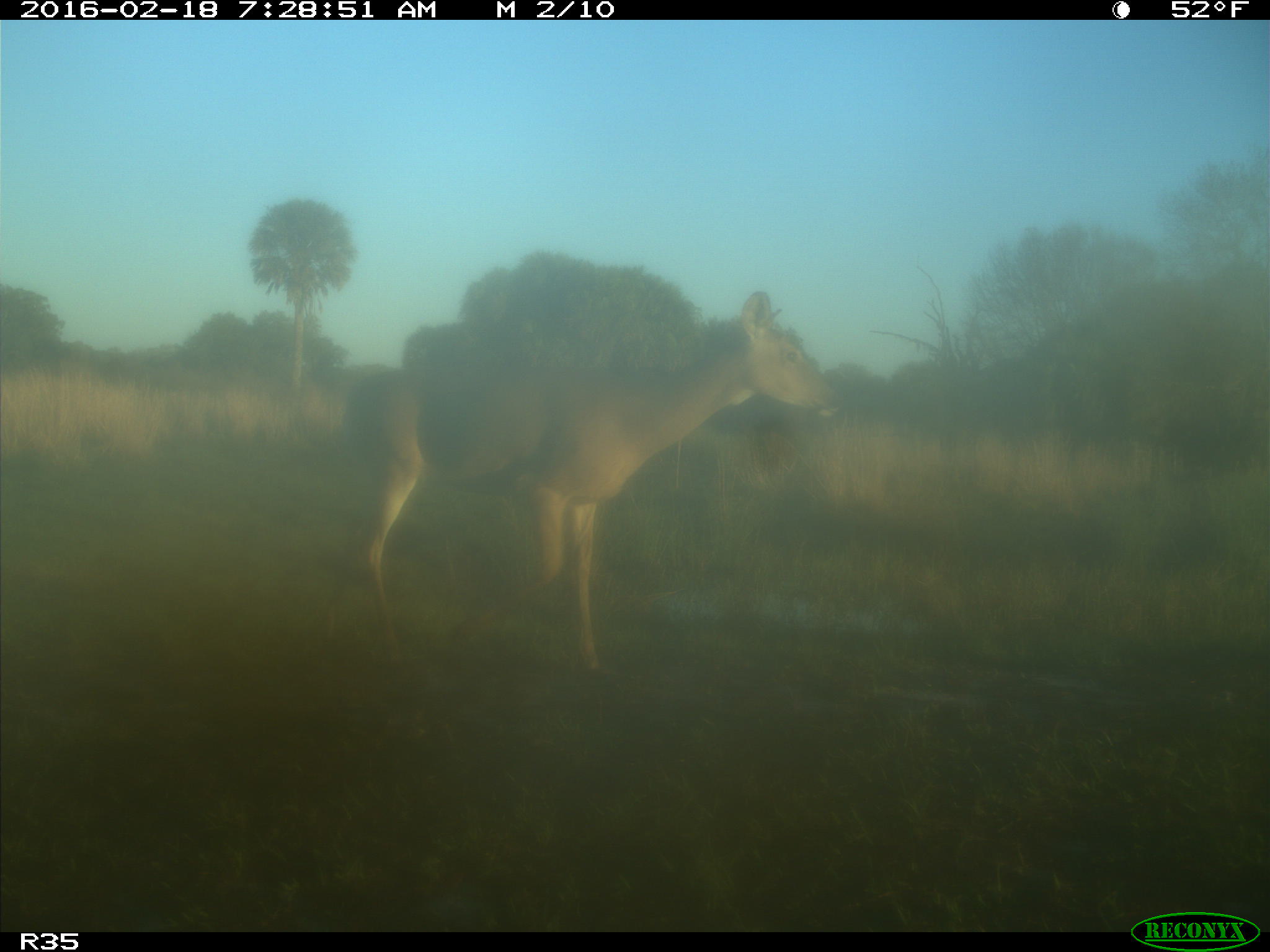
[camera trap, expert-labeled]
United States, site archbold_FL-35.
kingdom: Animalia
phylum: Chordata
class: Mammalia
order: Artiodactyla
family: Cervidae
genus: Odocoileus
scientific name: Odocoileus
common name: deer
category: unidentified deer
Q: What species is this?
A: Unidentified deer (deer) (Odocoileus).